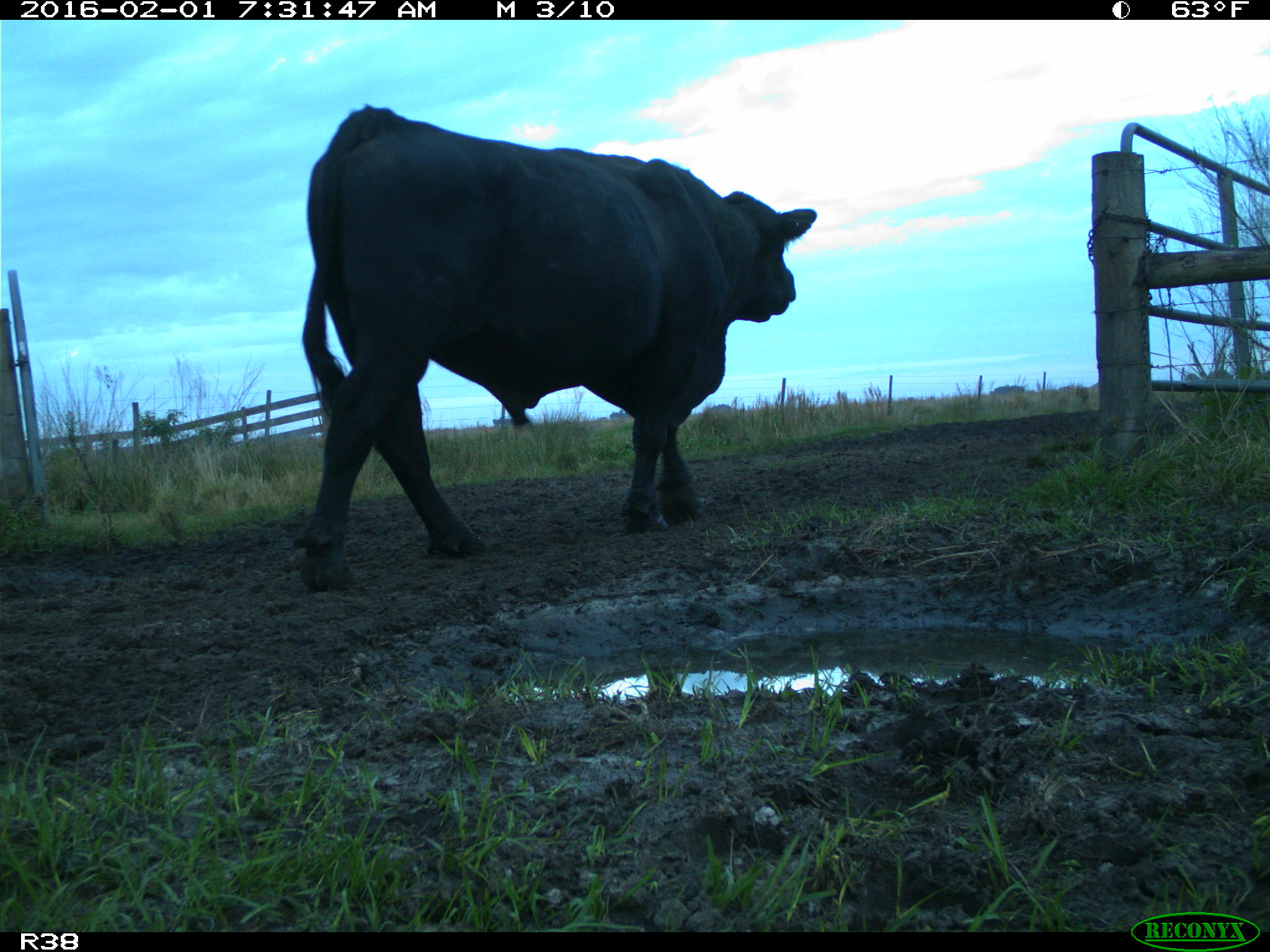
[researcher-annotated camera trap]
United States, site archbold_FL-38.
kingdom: Animalia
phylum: Chordata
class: Mammalia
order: Artiodactyla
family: Bovidae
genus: Bos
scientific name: Bos taurus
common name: domestic cow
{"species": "Bos taurus (domestic cow)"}